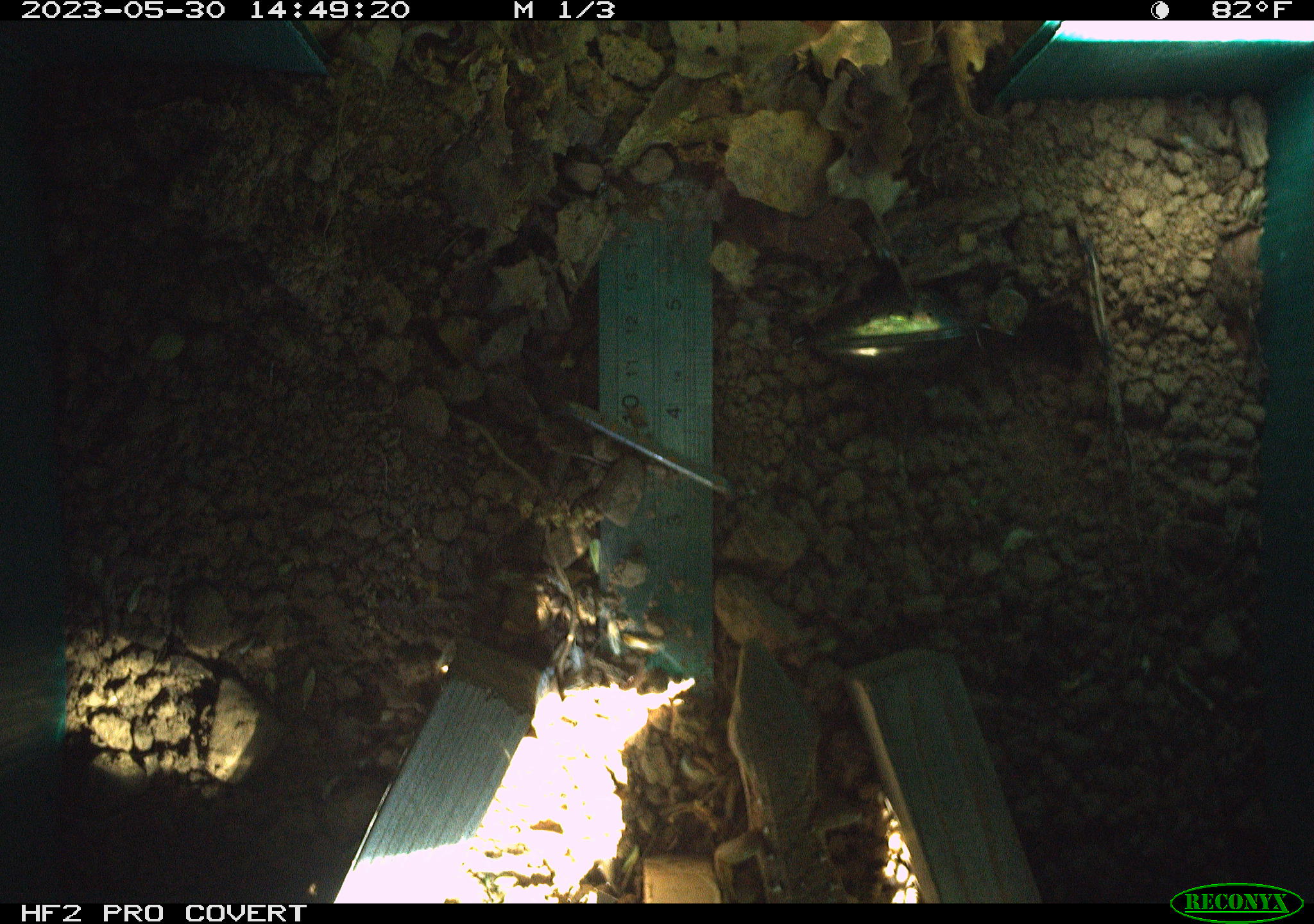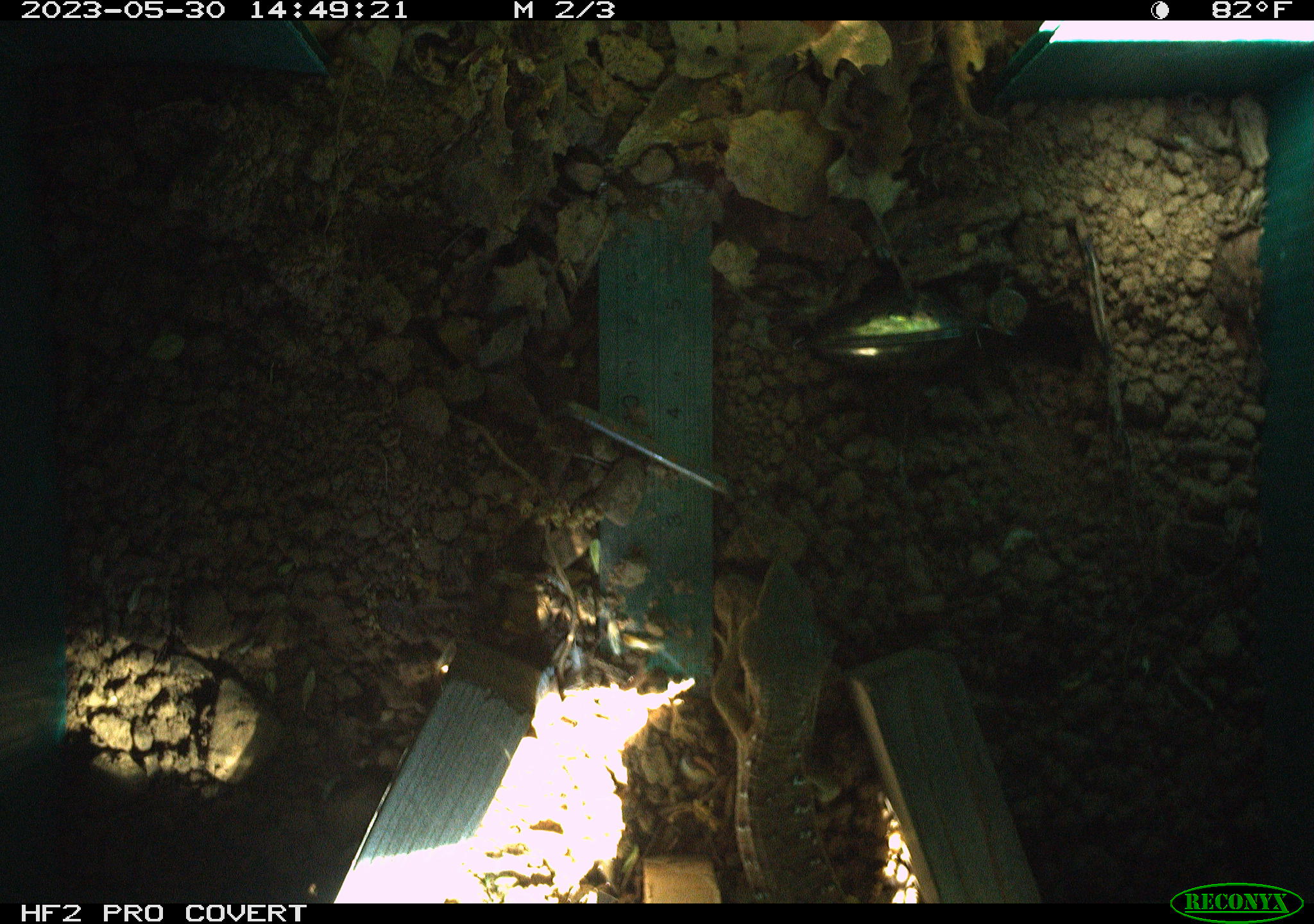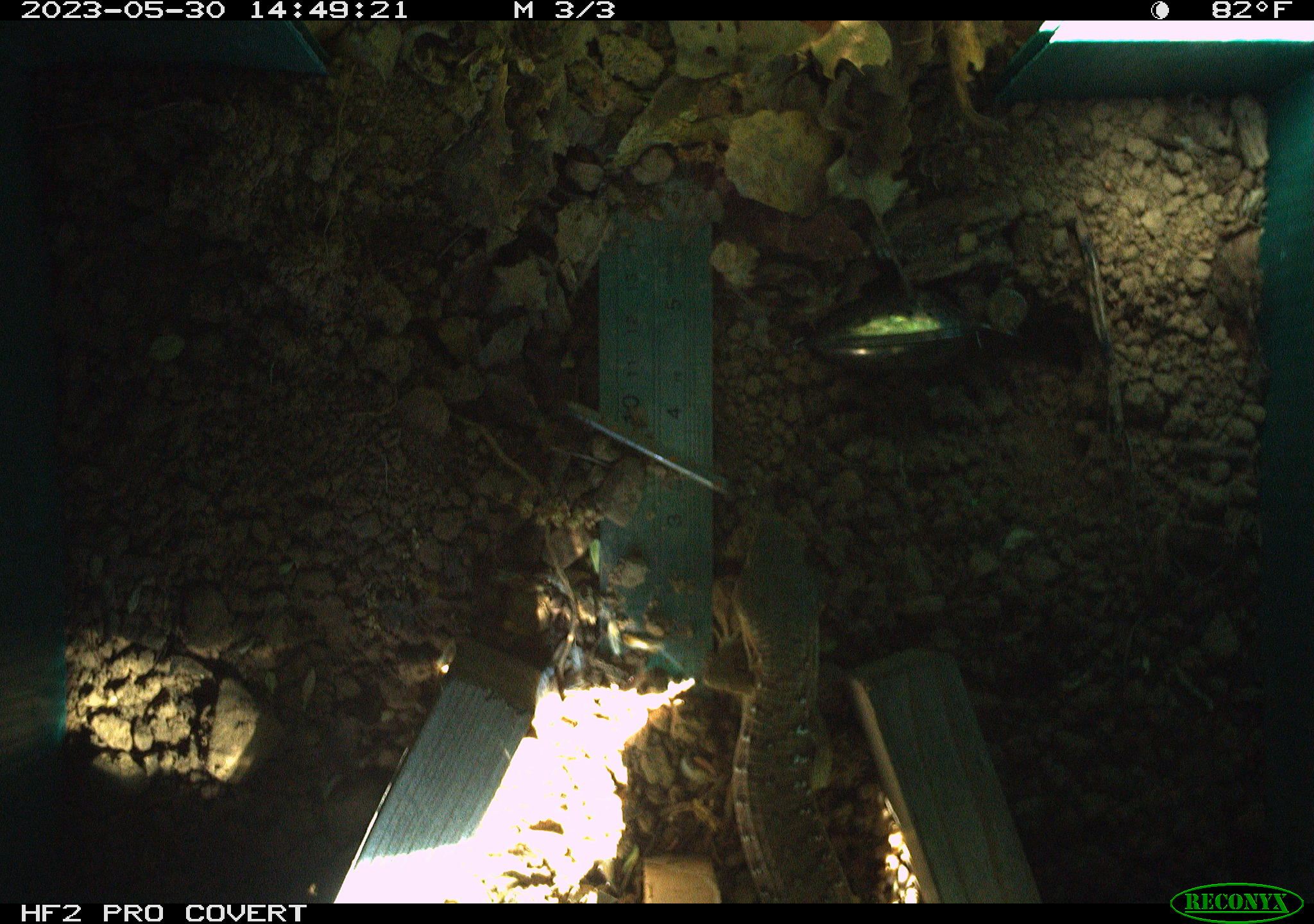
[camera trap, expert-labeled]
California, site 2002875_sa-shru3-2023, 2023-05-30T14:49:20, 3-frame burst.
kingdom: Animalia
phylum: Chordata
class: Reptilia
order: Squamata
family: Anguidae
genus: Elgaria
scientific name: Elgaria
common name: alligator lizards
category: elgaria species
Elgaria species (alligator lizards) (Elgaria).